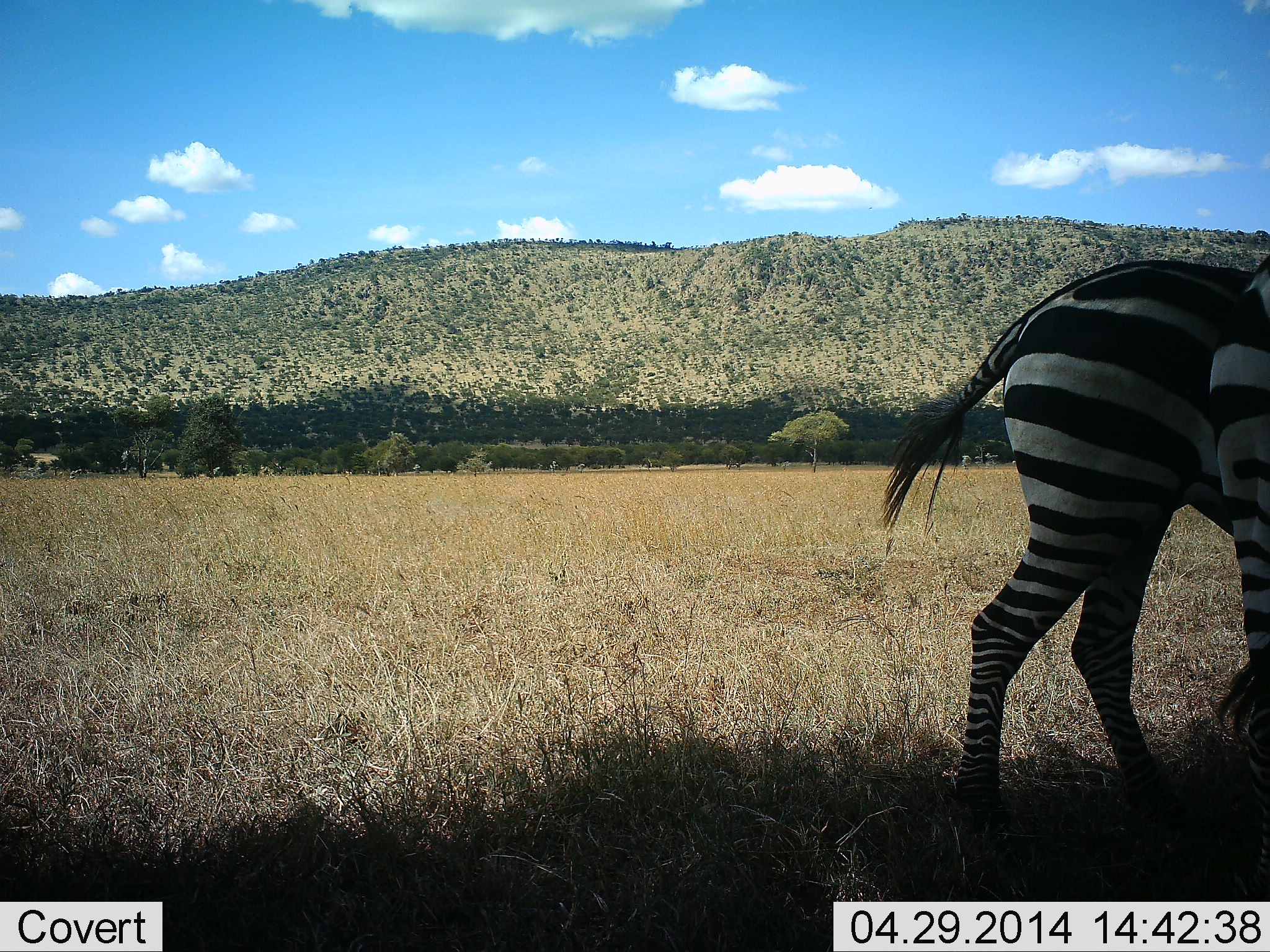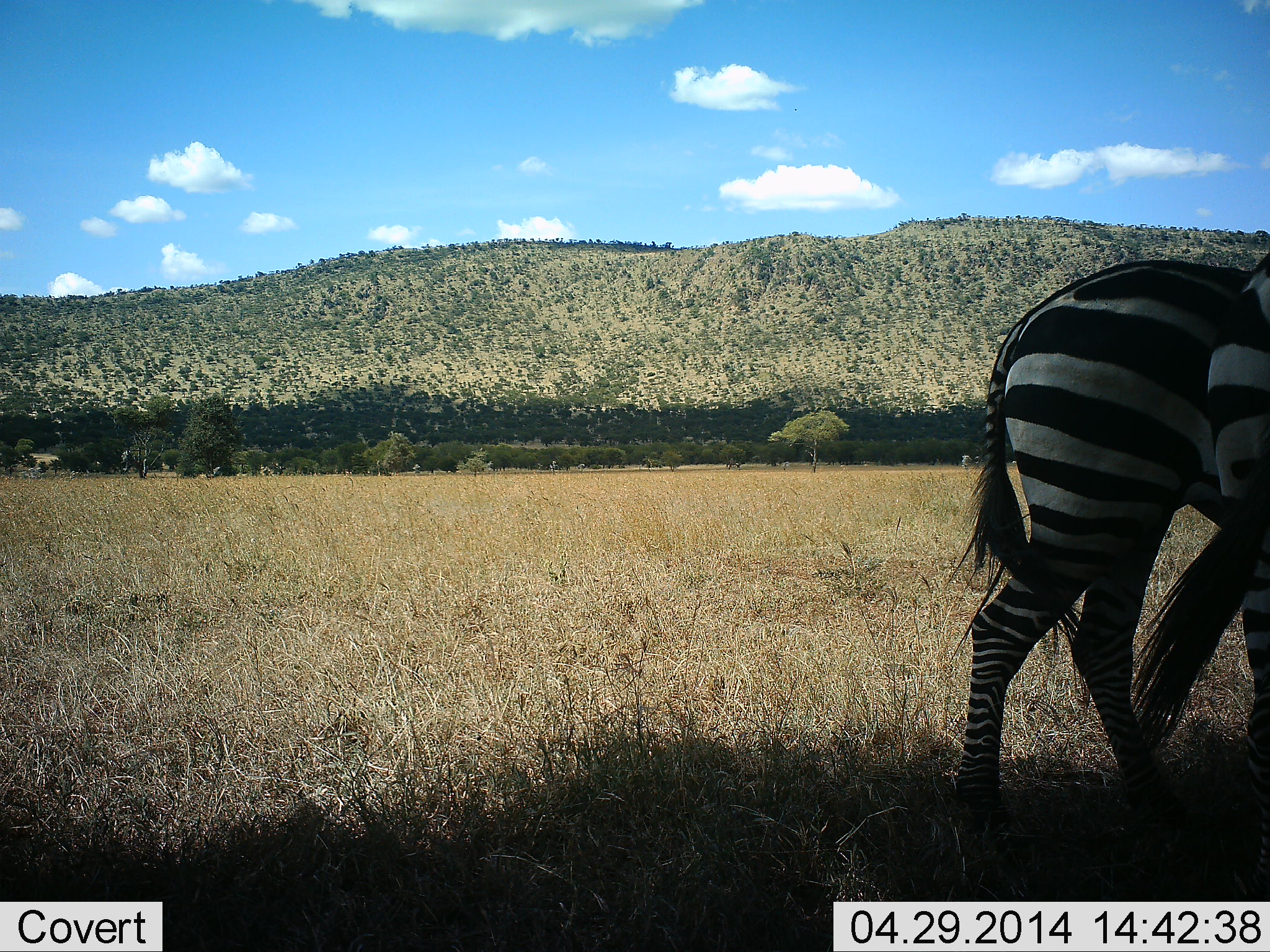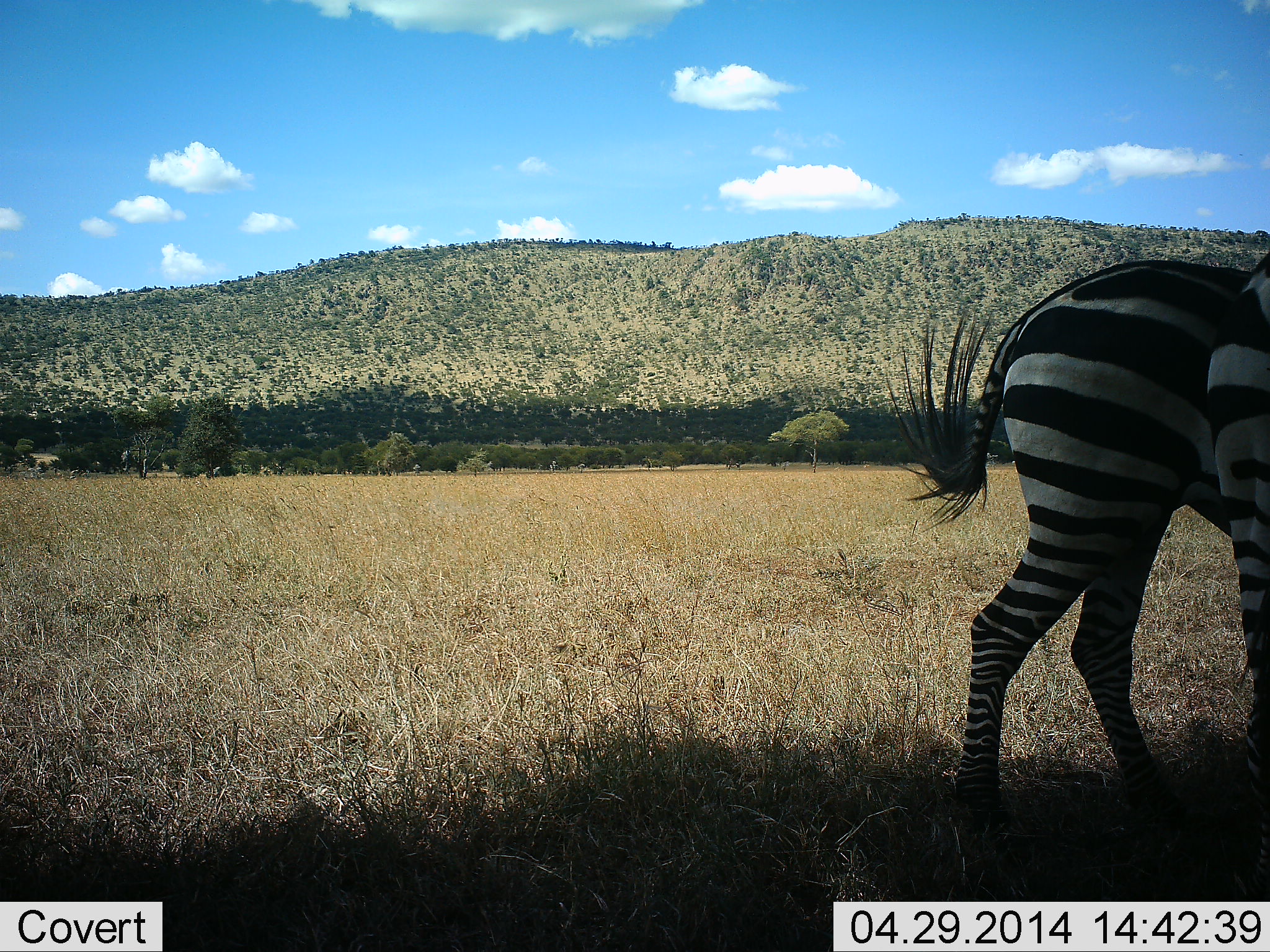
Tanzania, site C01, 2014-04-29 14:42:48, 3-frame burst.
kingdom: Animalia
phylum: Chordata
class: Mammalia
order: Perissodactyla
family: Equidae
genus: Equus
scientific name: Equus quagga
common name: plains zebra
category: zebra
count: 2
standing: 80%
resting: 10%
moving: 20%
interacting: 0%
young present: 0%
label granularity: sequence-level